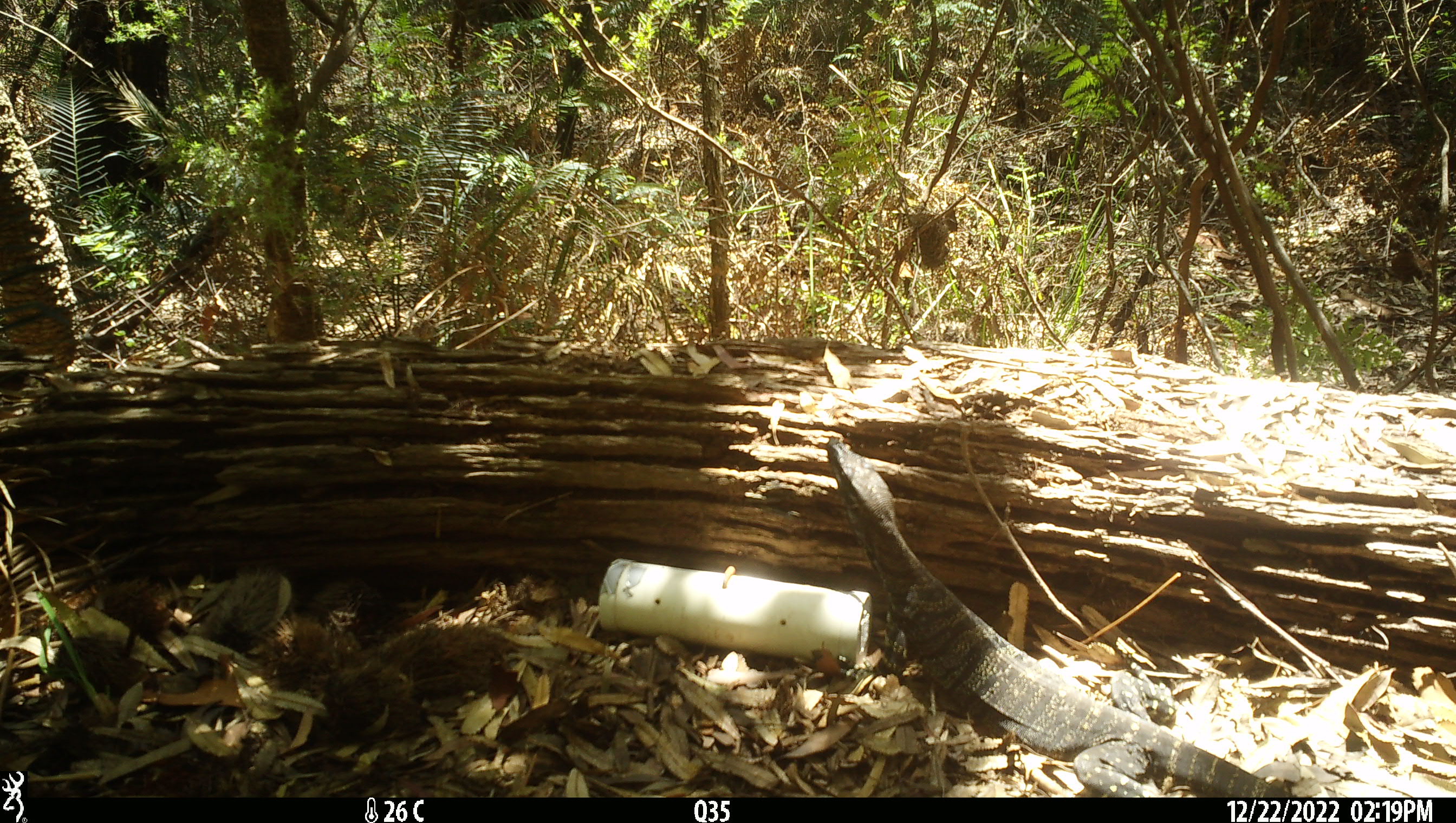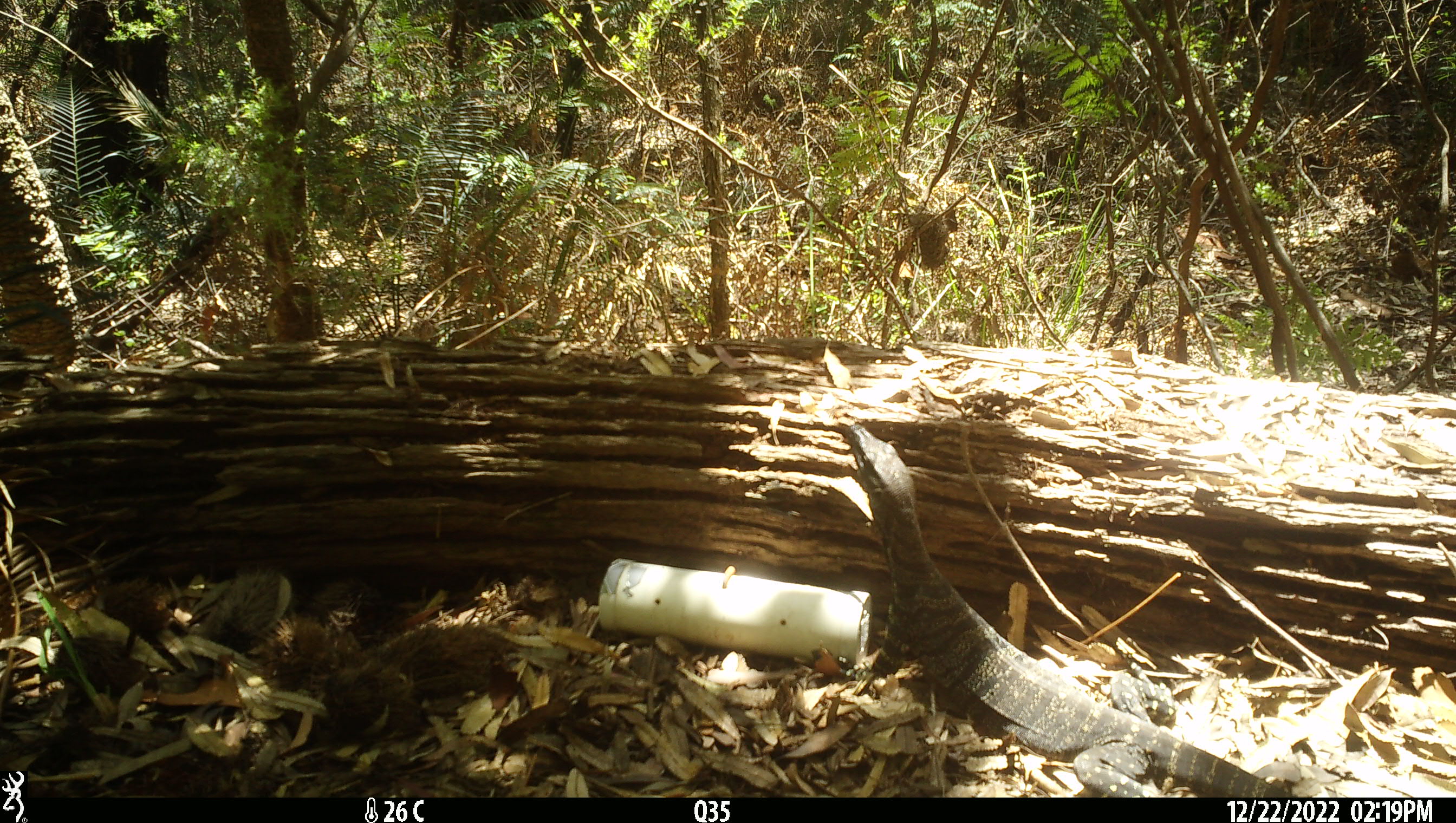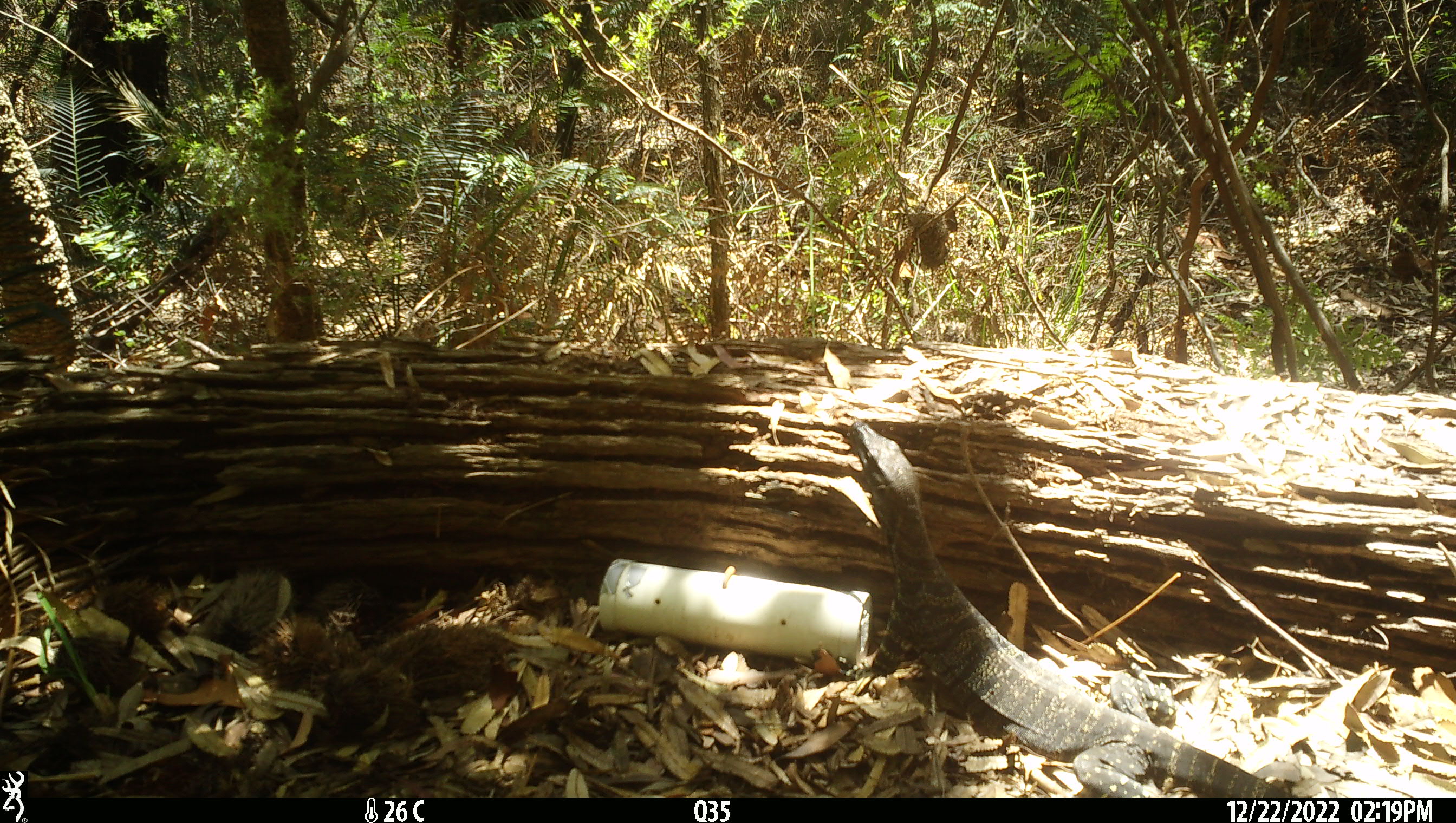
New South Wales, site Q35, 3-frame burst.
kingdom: Animalia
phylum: Chordata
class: Reptilia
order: Squamata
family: Varanidae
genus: Varanus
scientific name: Varanus varius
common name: lace monitor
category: goanna